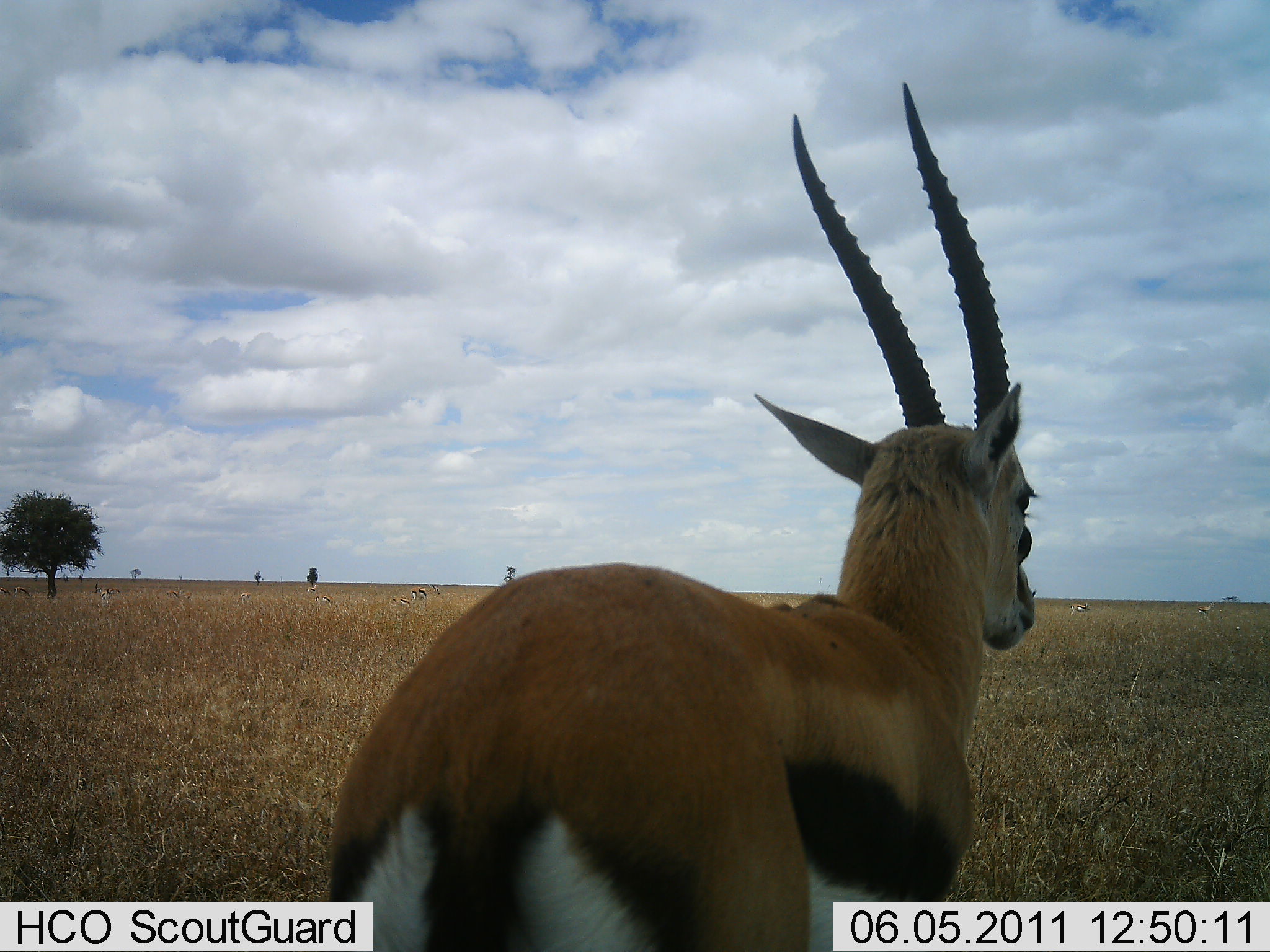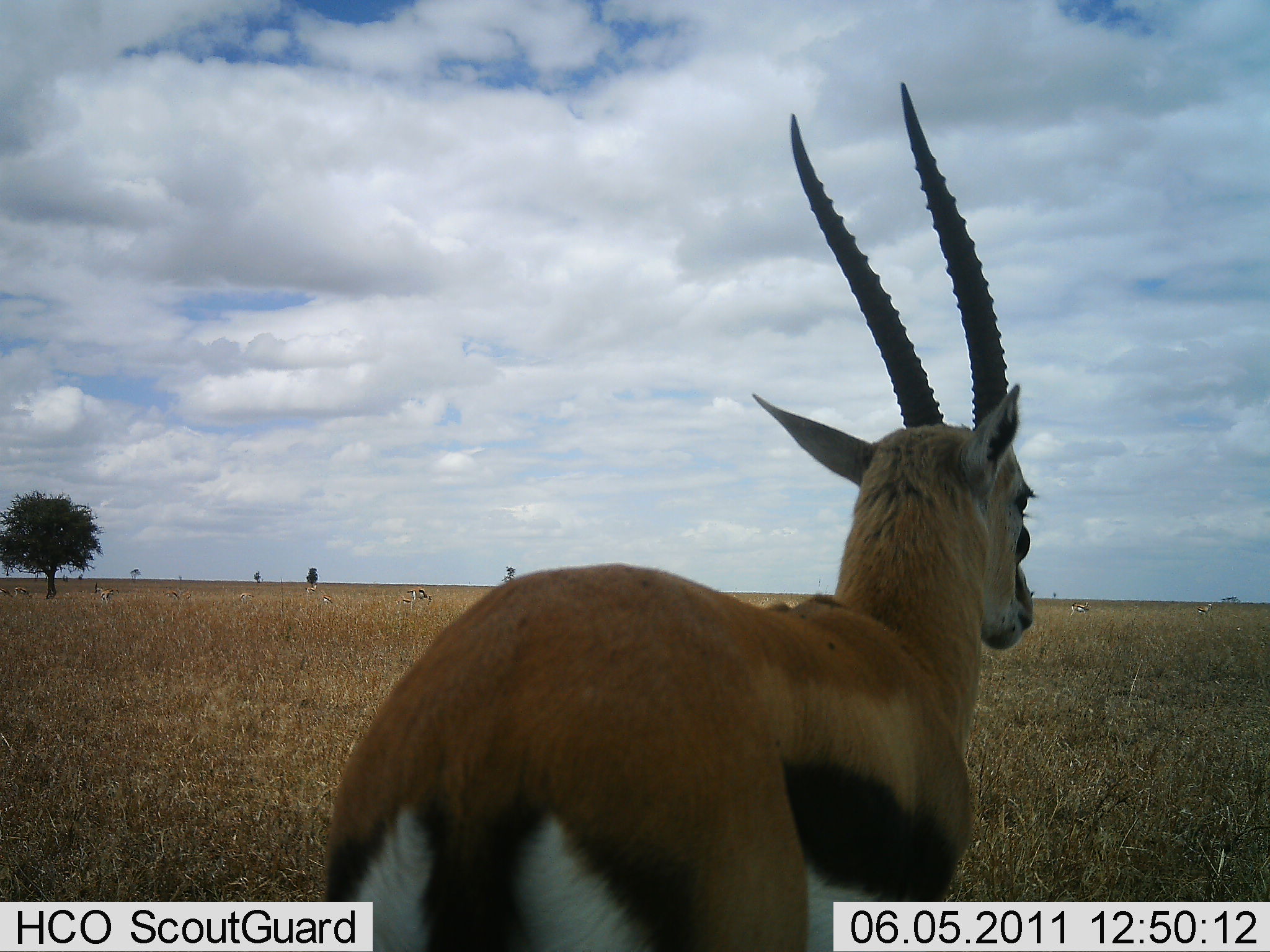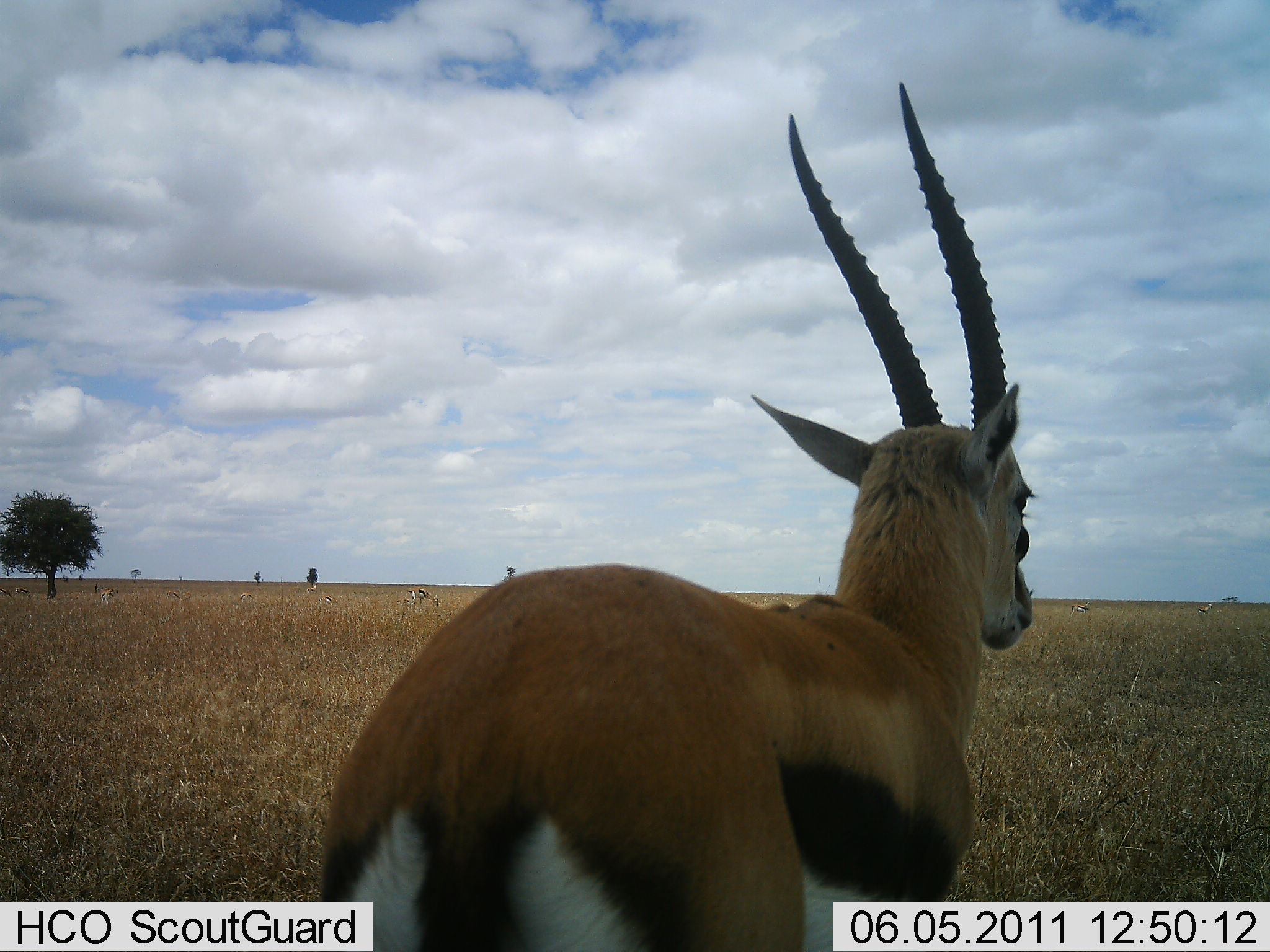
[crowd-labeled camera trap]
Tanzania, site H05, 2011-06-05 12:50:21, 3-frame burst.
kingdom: Animalia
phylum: Chordata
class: Mammalia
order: Artiodactyla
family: Bovidae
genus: Eudorcas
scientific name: Eudorcas thomsonii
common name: thomson's gazelle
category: gazellethomsons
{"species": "gazellethomsons (thomson's gazelle) (Eudorcas thomsonii)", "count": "1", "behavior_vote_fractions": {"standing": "92%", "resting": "0%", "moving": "8%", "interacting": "0%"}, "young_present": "0%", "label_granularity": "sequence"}